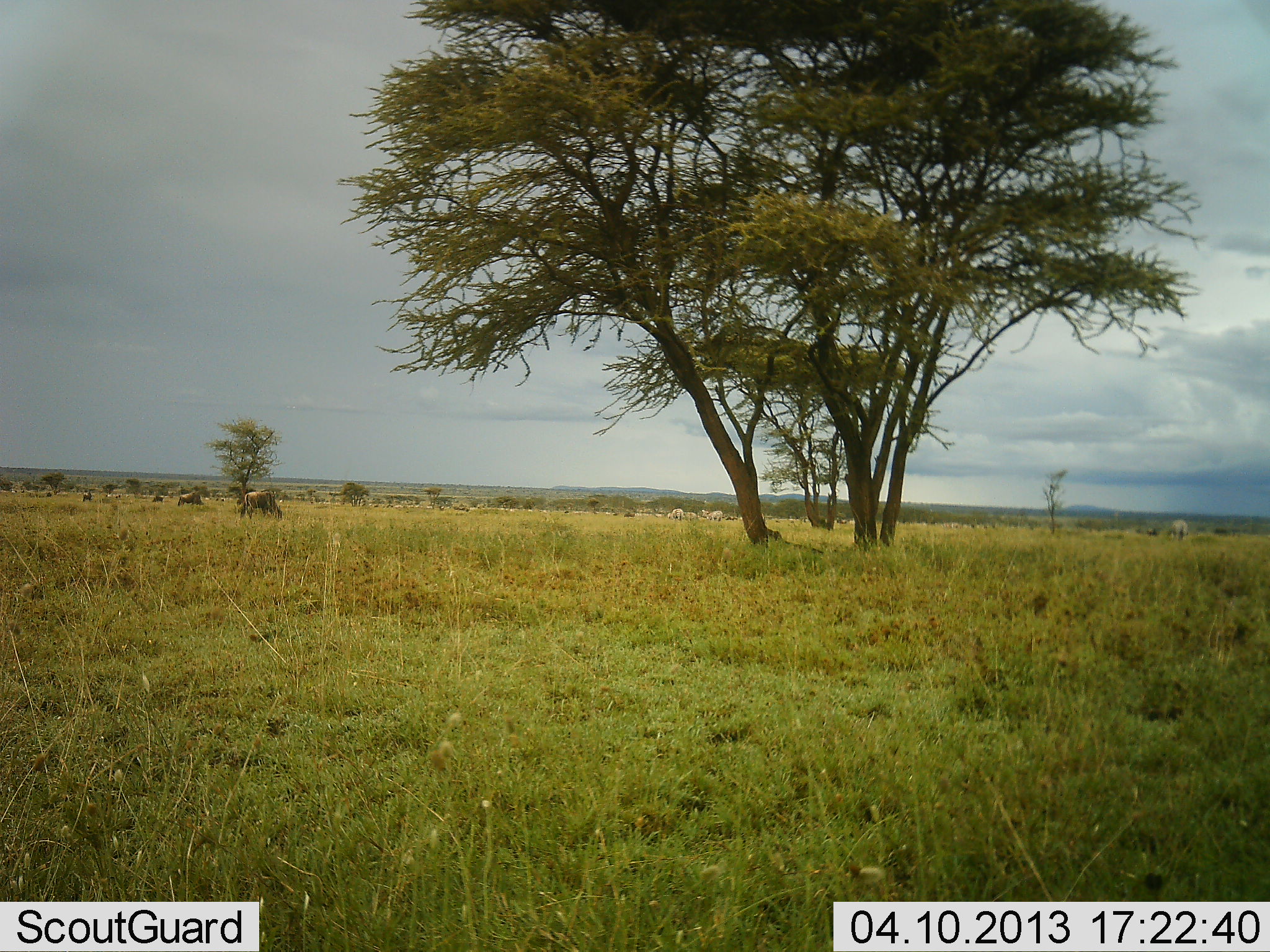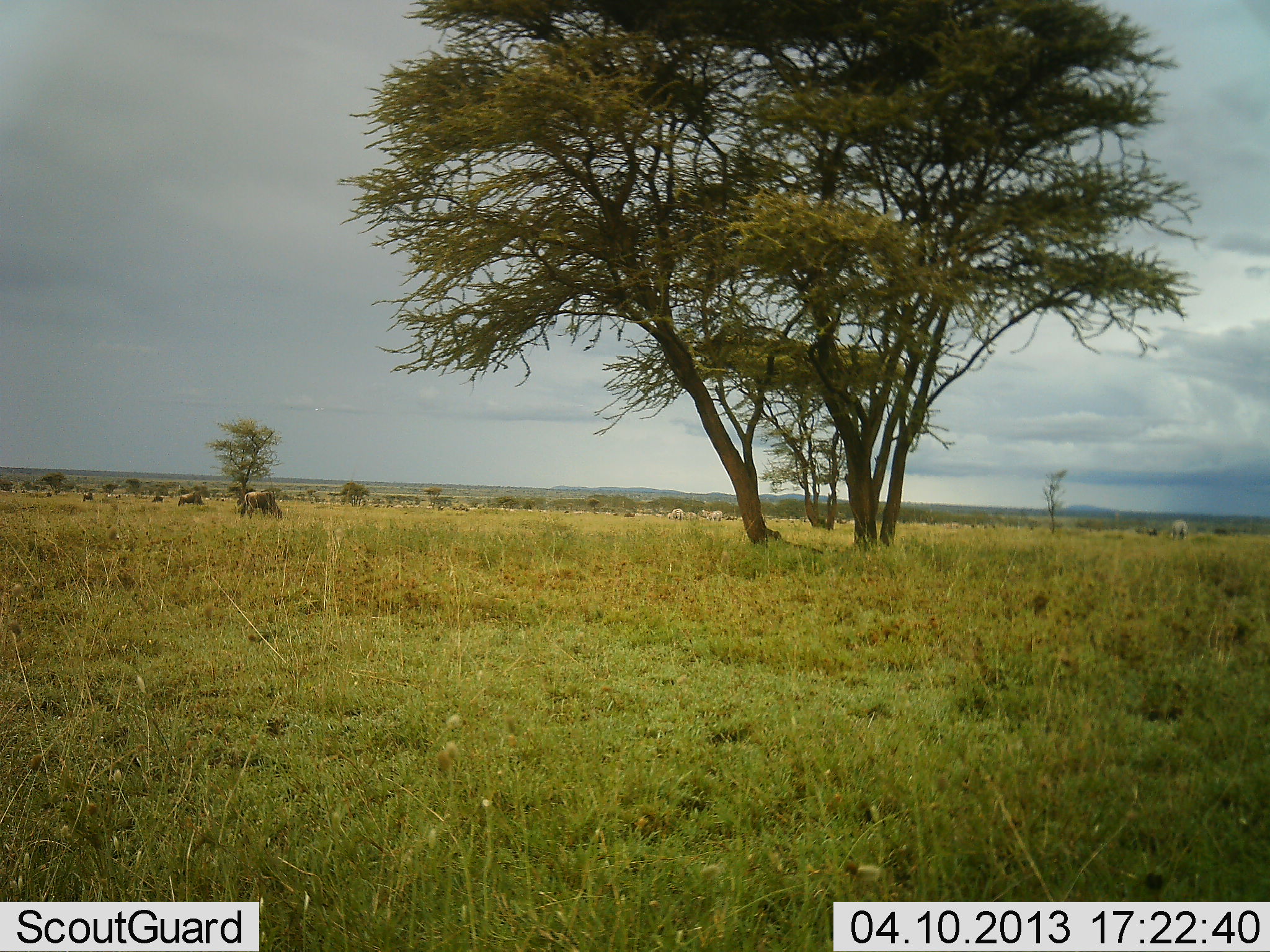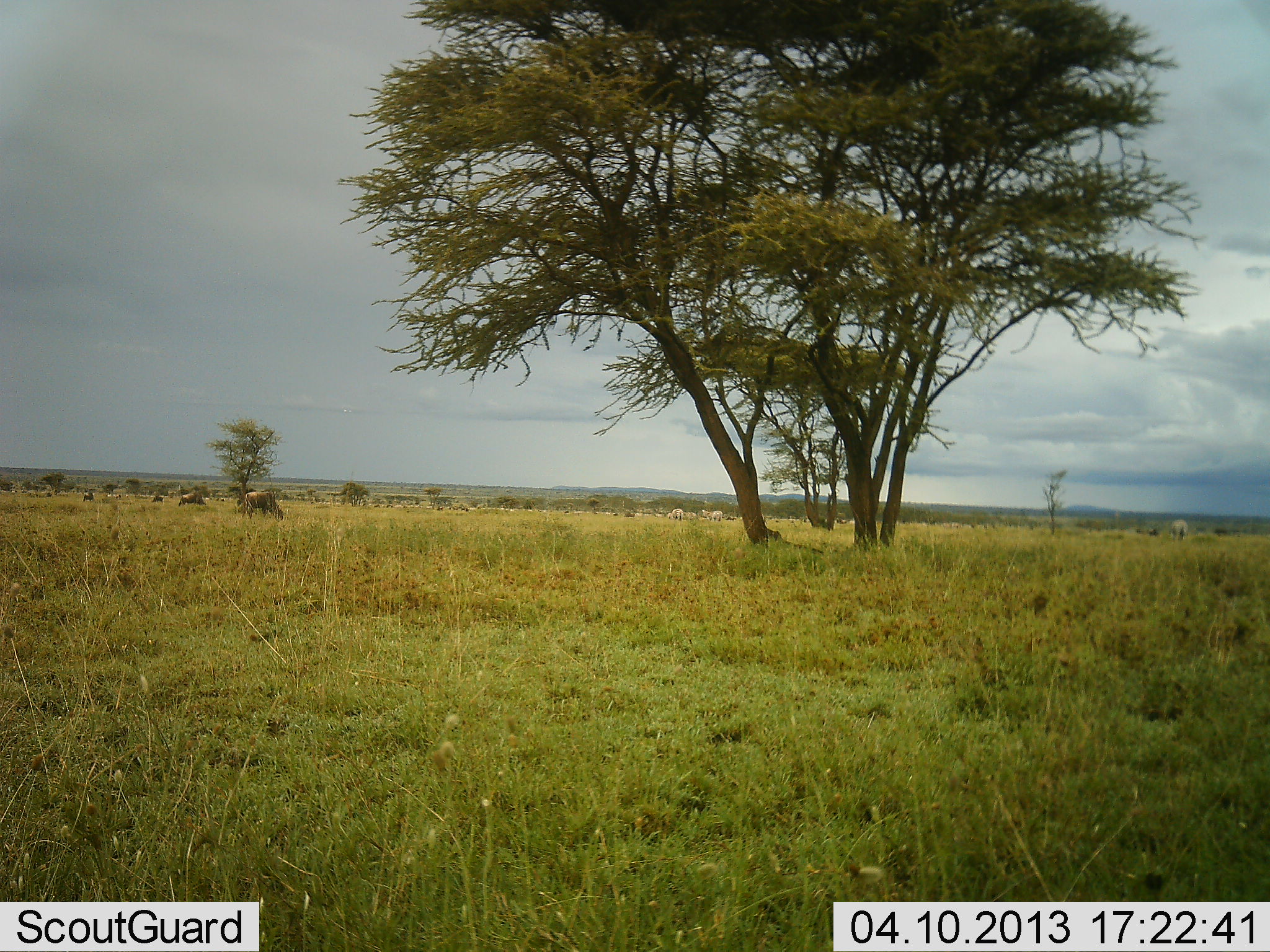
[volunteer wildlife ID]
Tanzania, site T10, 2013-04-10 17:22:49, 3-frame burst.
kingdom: Animalia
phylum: Chordata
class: Mammalia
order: Artiodactyla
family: Bovidae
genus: Connochaetes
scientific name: Connochaetes taurinus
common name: blue wildebeest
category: wildebeest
Wildebeest (blue wildebeest) (Connochaetes taurinus), count 4. Behavior (volunteer vote fractions): standing 38%, resting 6%, moving 0%, interacting 0%. Young present (vote fraction): 0%. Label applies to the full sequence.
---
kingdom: Animalia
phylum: Chordata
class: Mammalia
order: Perissodactyla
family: Equidae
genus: Equus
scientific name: Equus quagga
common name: plains zebra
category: zebra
Zebra (plains zebra) (Equus quagga), count 5. Behavior (volunteer vote fractions): standing 57%, resting 0%, moving 0%, interacting 0%. Young present (vote fraction): 0%. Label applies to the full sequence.